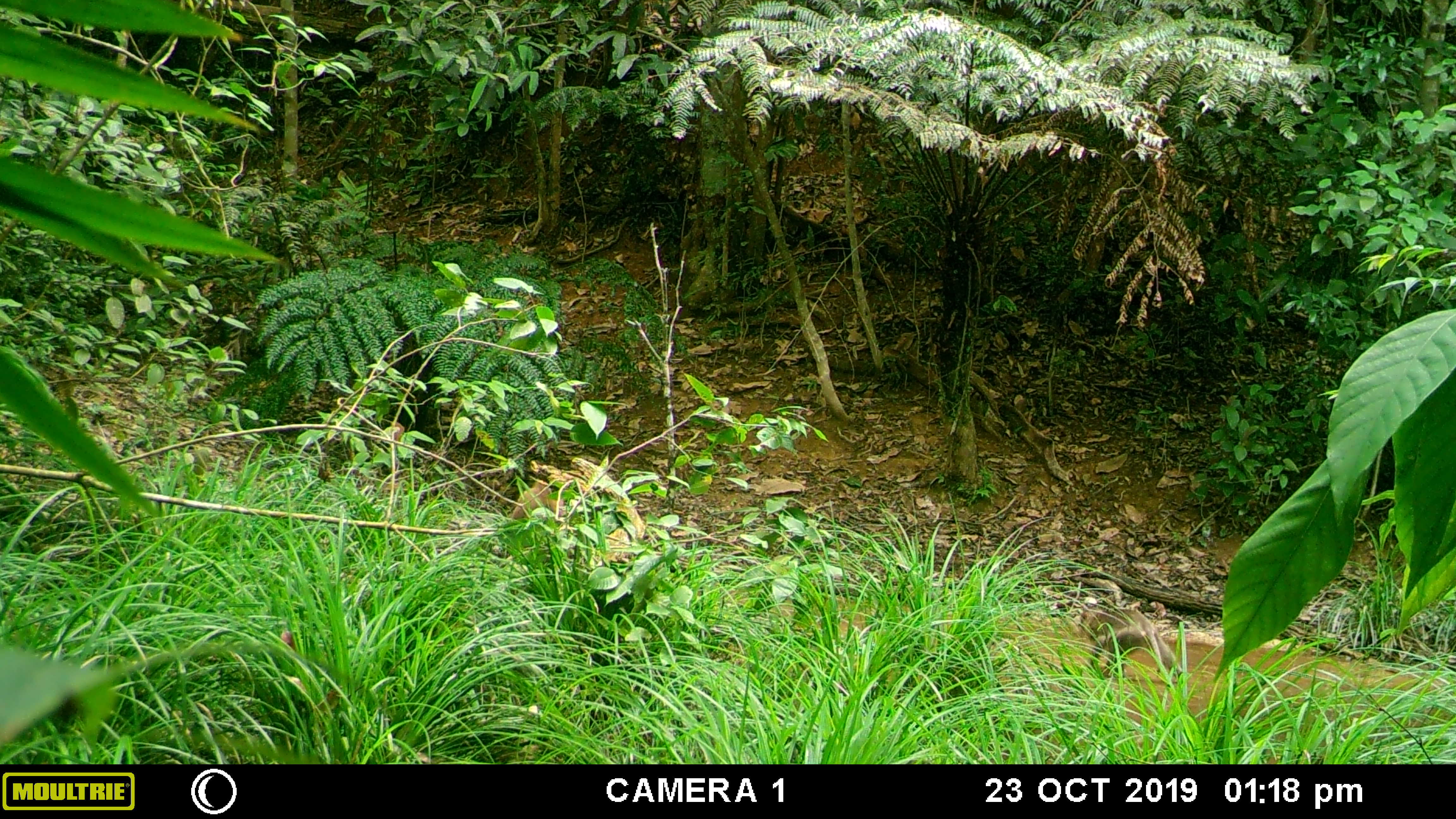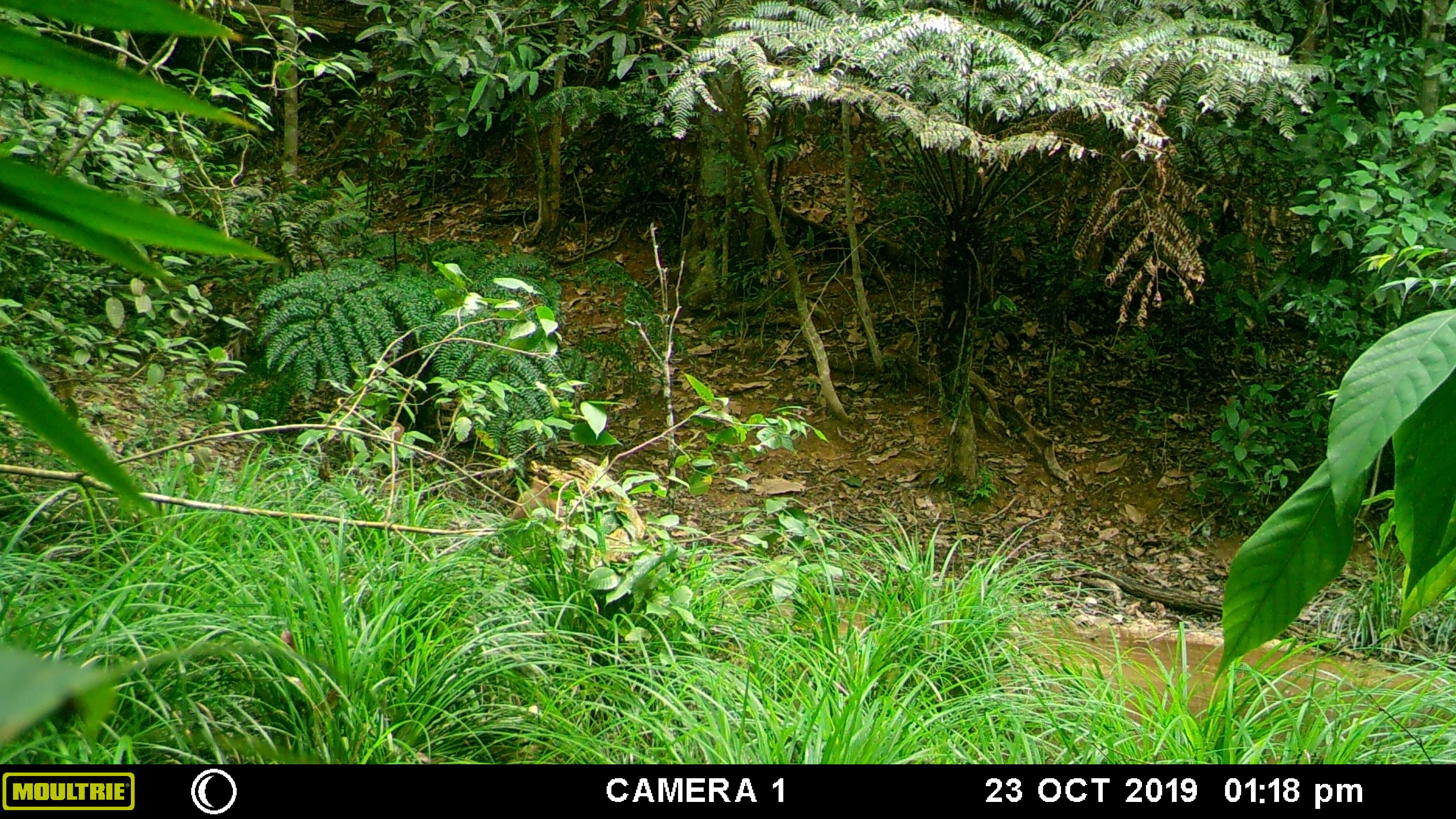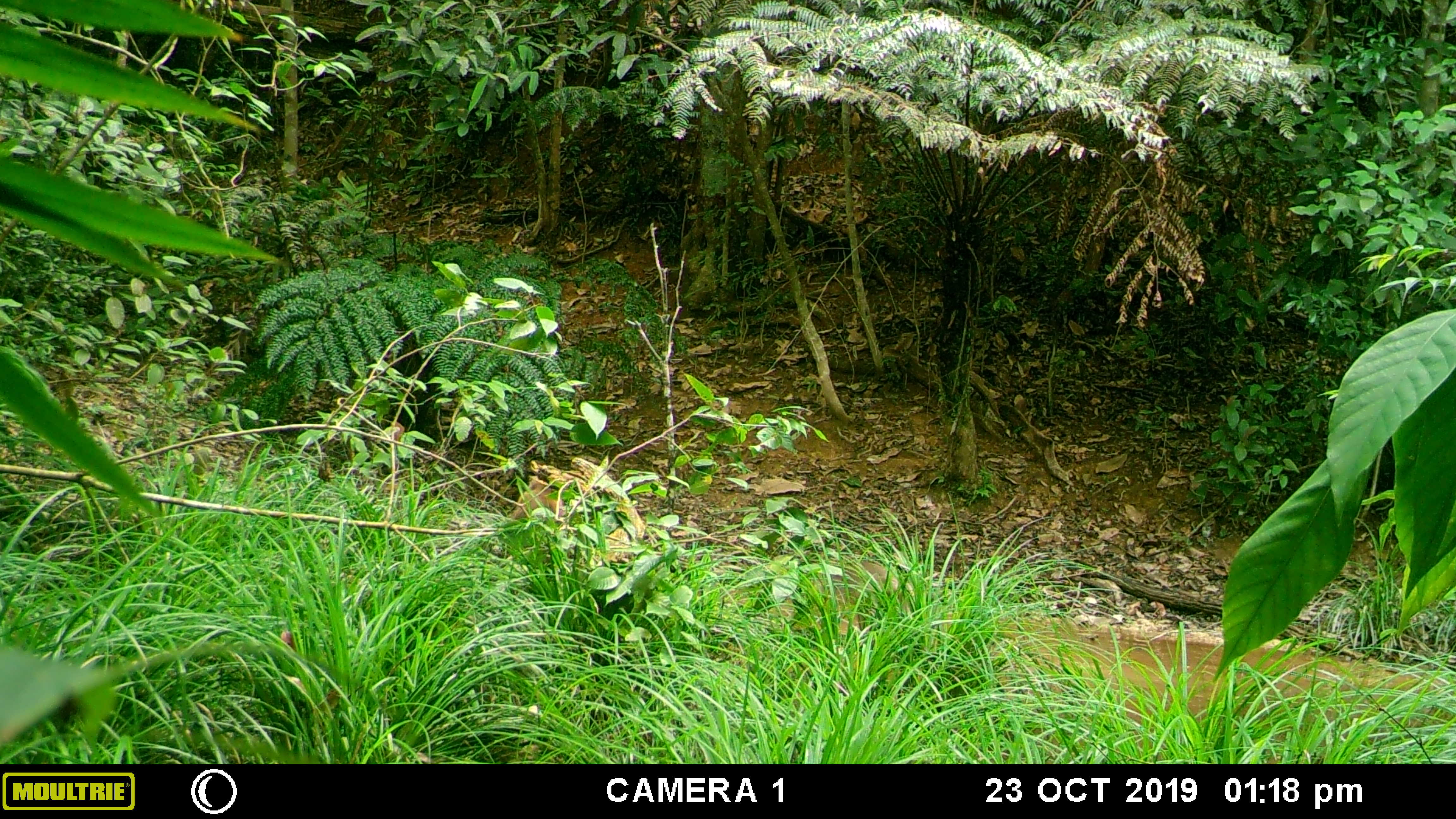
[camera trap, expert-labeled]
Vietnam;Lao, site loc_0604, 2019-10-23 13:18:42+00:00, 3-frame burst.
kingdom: Animalia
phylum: Chordata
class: Mammalia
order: Primates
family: Cercopithecidae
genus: Macaca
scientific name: Macaca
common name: macaques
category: assam or rhesus macaque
Assam or rhesus macaque (macaques) (Macaca). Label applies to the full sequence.